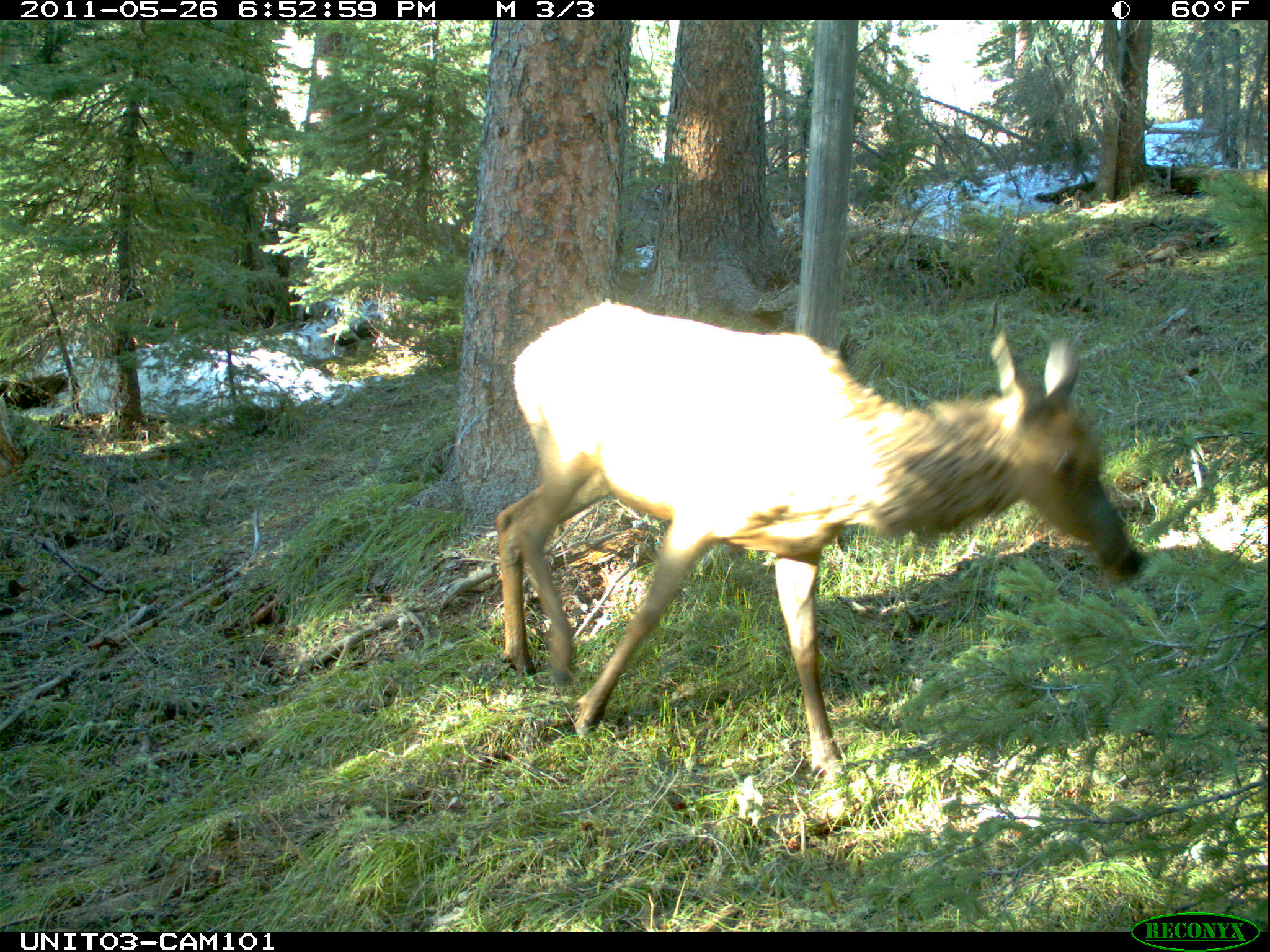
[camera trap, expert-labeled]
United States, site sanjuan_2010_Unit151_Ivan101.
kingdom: Animalia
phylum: Chordata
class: Mammalia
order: Artiodactyla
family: Cervidae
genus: Cervus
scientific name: Cervus elaphus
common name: red deer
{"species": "Cervus elaphus (red deer)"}